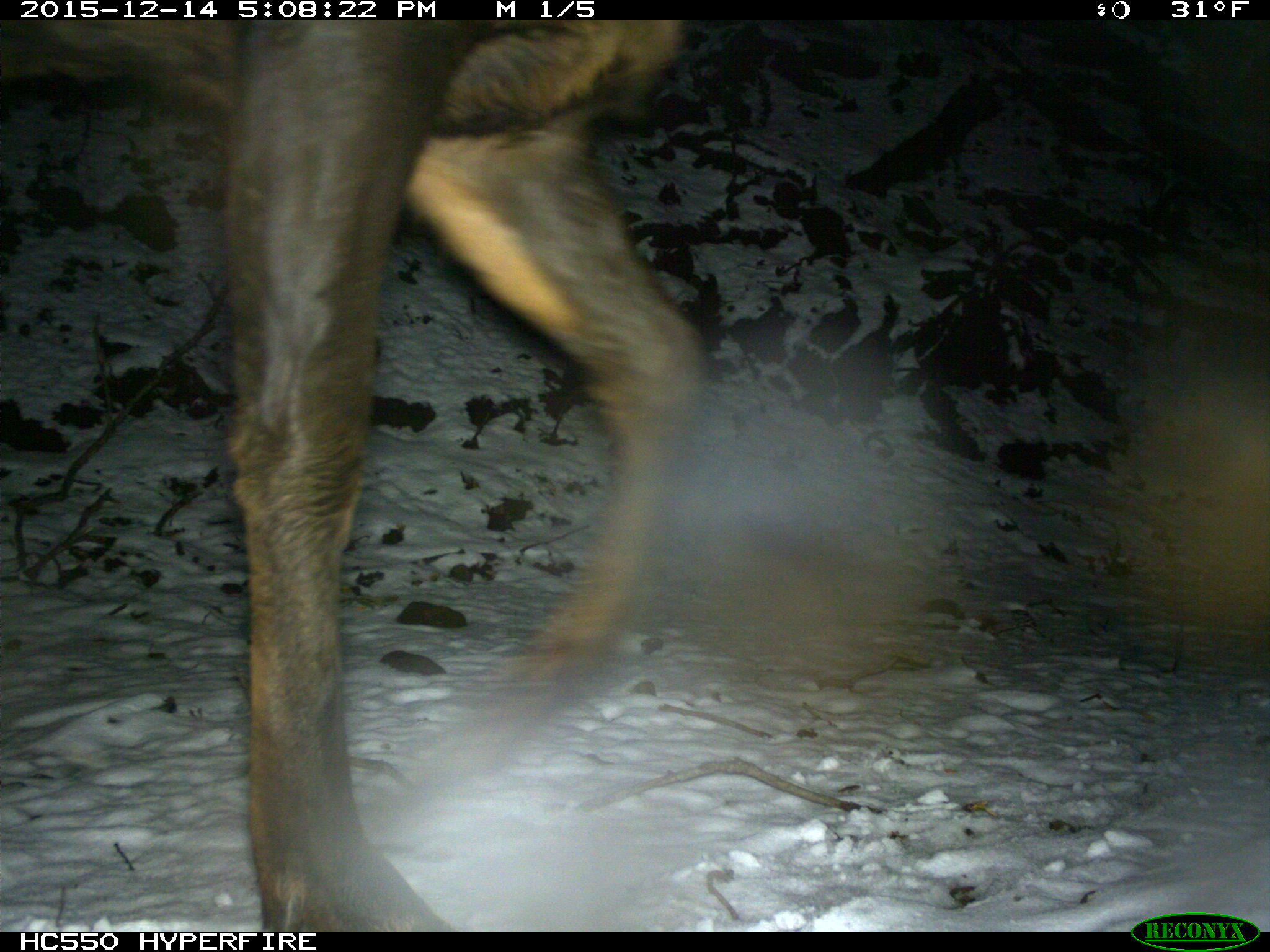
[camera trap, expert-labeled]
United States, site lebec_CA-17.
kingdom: Animalia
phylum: Chordata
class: Mammalia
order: Artiodactyla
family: Cervidae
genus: Cervus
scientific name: Cervus canadensis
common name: elk